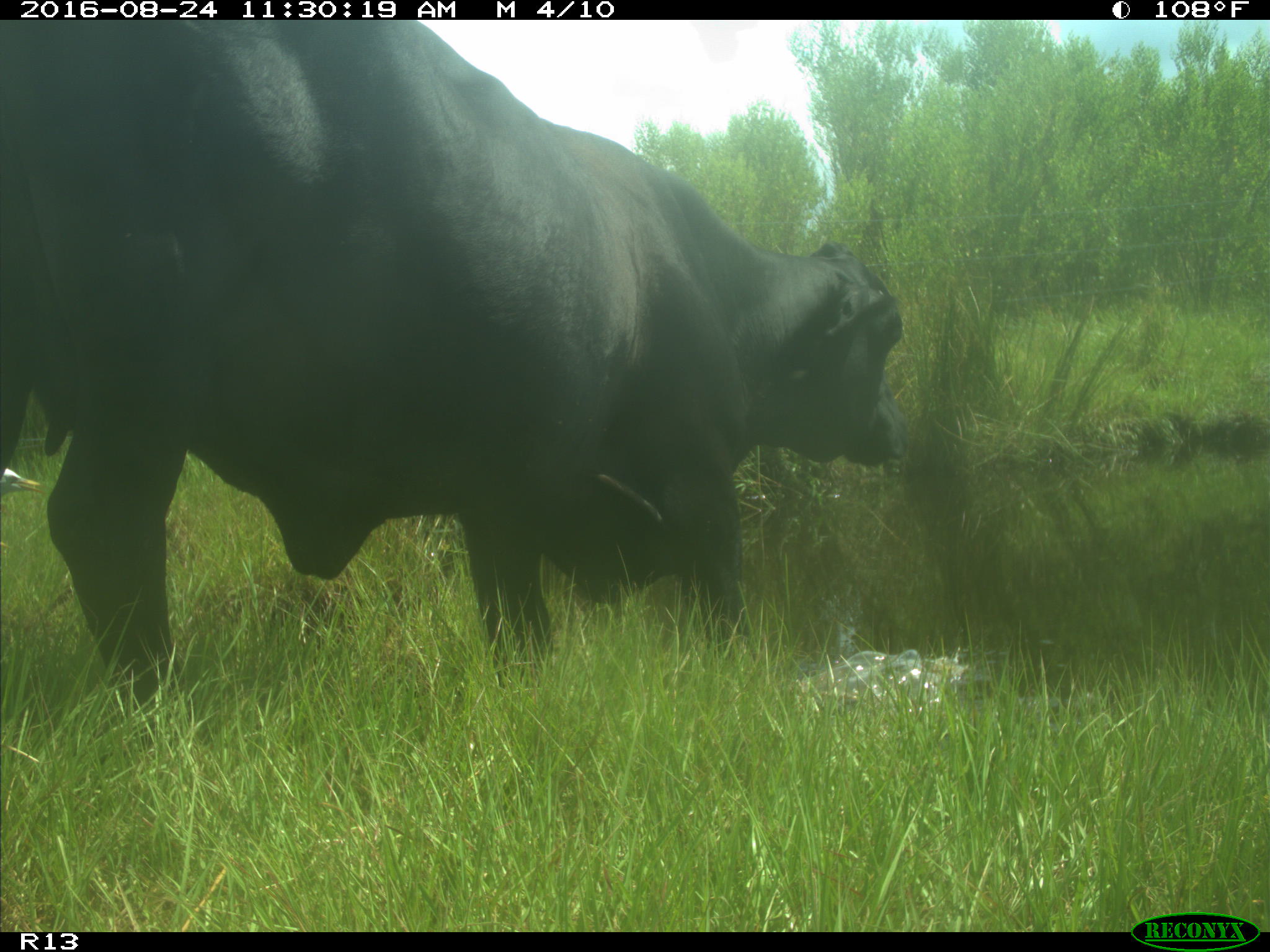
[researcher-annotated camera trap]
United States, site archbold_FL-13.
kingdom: Animalia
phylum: Chordata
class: Mammalia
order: Artiodactyla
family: Bovidae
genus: Bos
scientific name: Bos taurus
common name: domestic cow